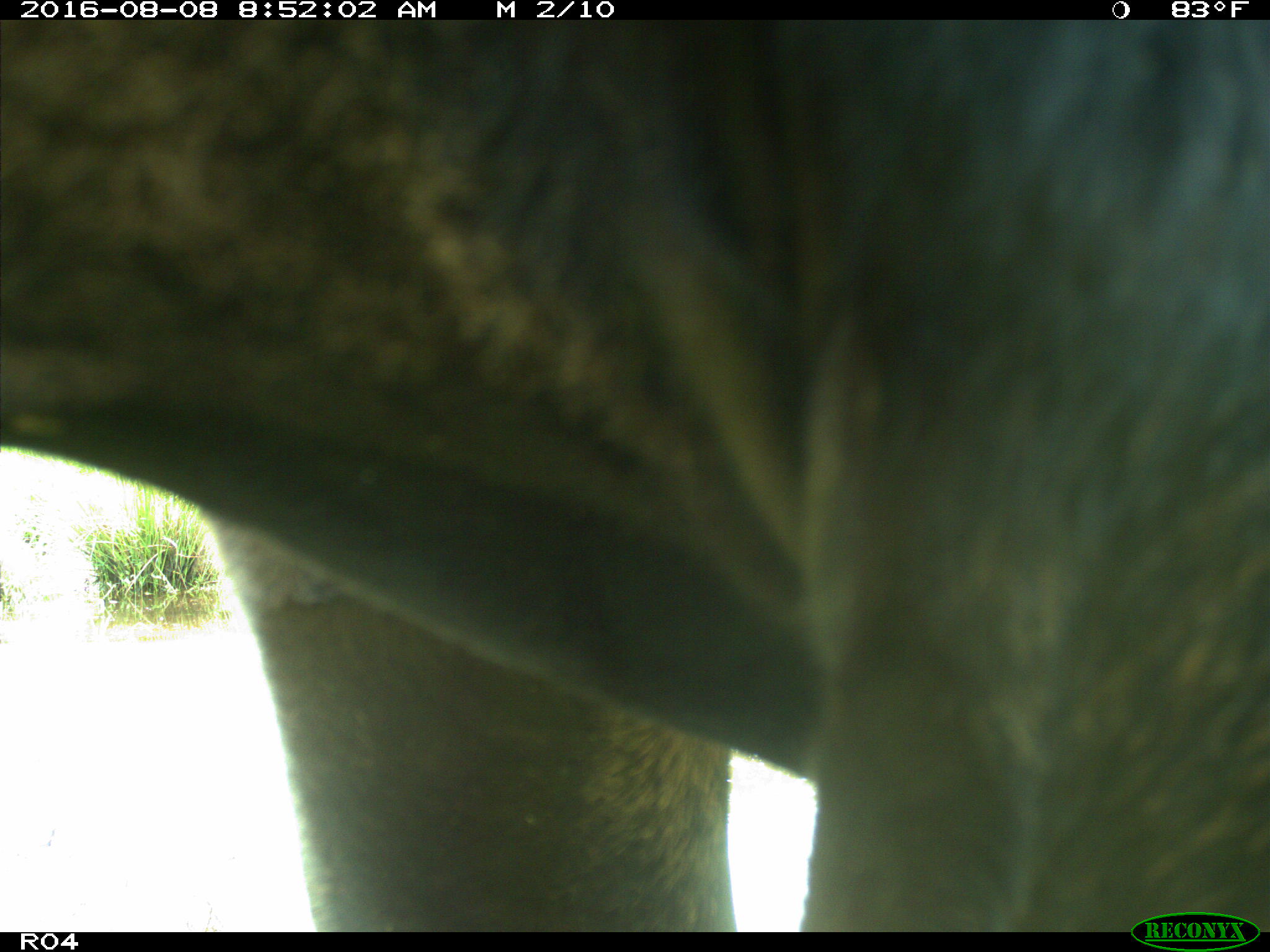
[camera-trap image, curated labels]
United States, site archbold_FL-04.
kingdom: Animalia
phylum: Chordata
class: Mammalia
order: Artiodactyla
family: Bovidae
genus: Bos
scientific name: Bos taurus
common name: domestic cow